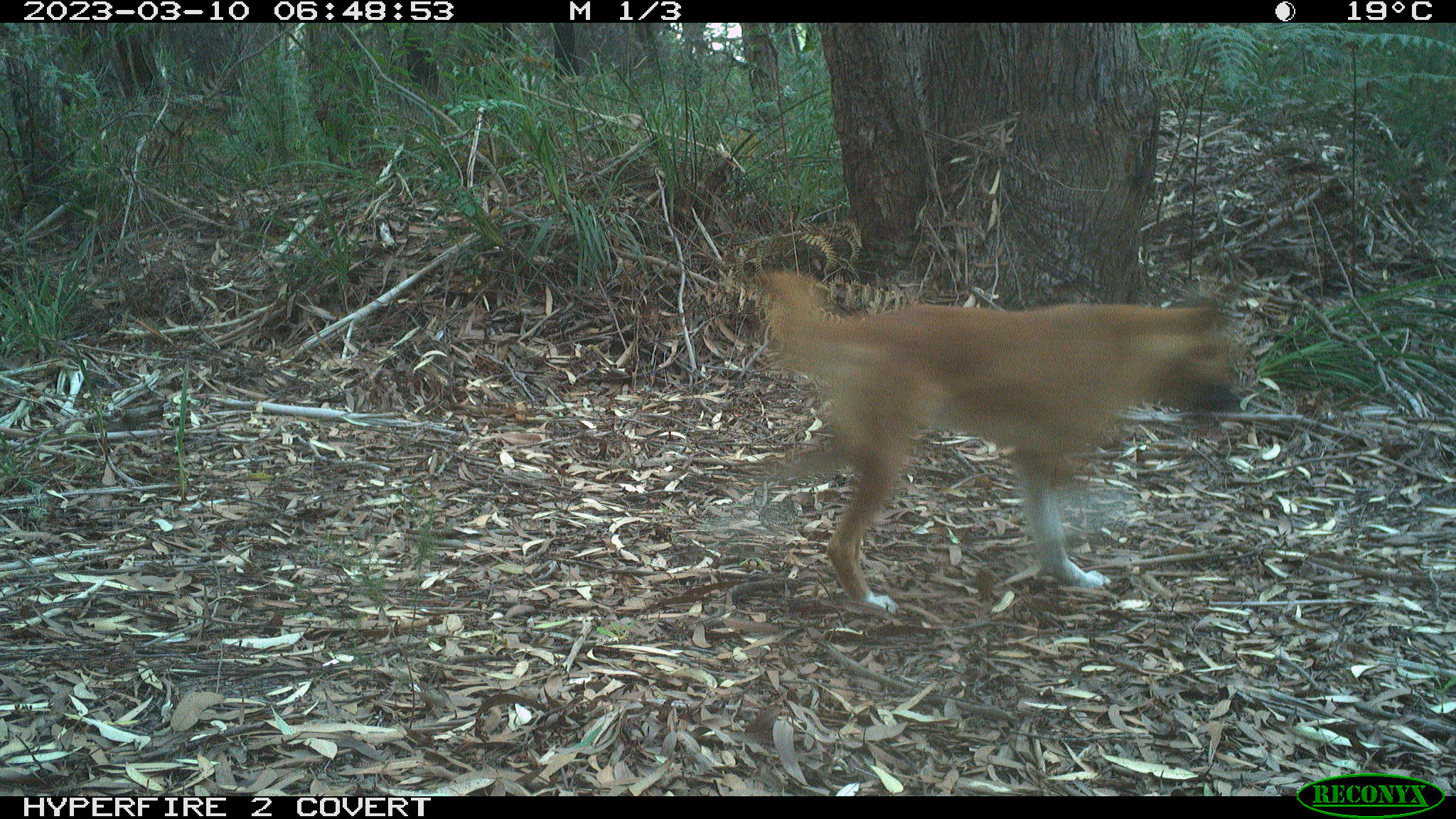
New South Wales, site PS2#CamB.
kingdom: Animalia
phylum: Chordata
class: Mammalia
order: Carnivora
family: Canidae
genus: Canis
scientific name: Canis familiaris dingo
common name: dingo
Dingo (Canis familiaris dingo).